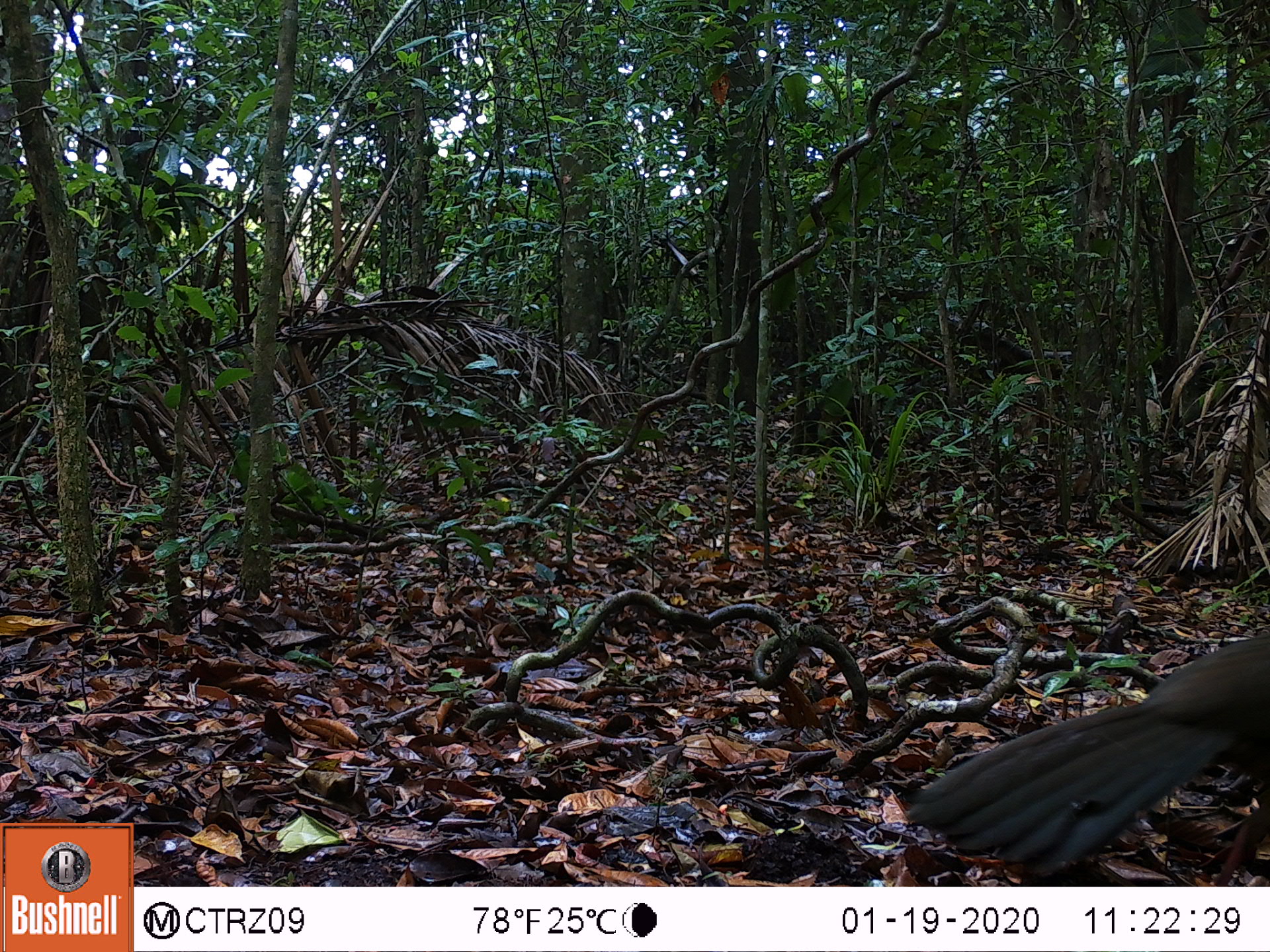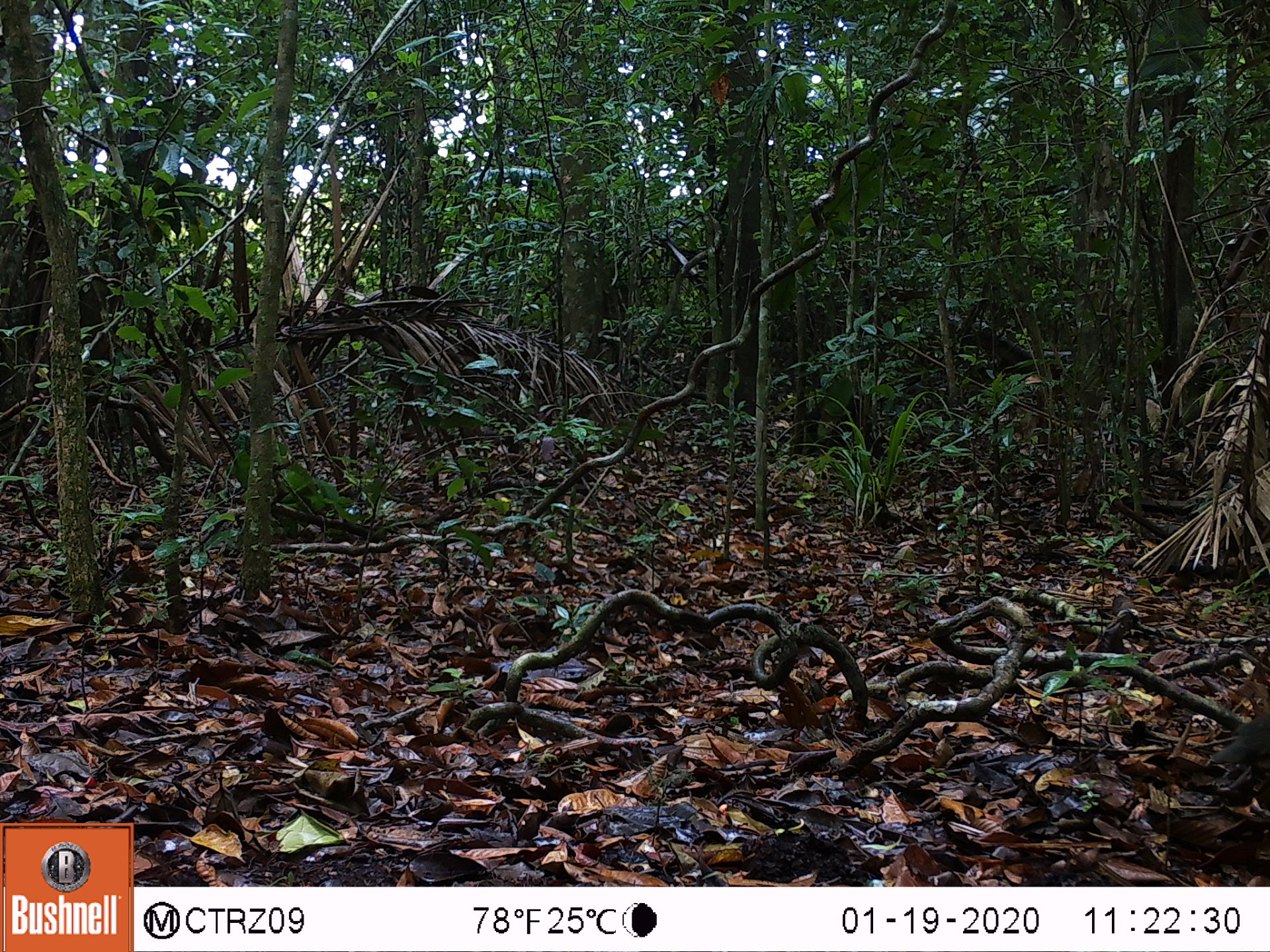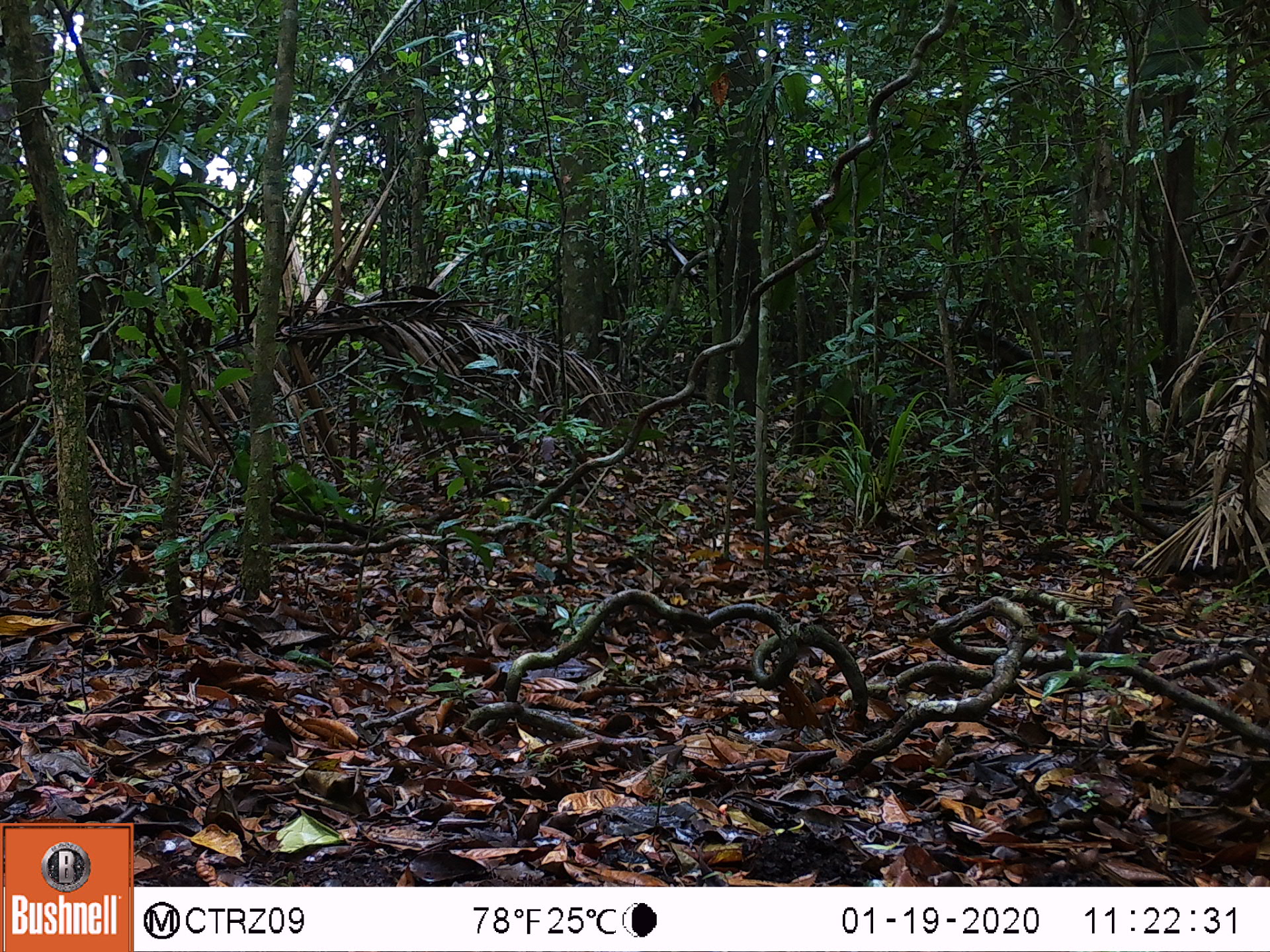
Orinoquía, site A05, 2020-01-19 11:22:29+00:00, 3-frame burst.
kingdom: Animalia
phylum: Chordata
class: Aves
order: Galliformes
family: Cracidae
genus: Penelope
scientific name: Penelope jacquacu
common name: spix's guan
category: spixs guan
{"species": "spixs guan (spix's guan) (Penelope jacquacu)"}